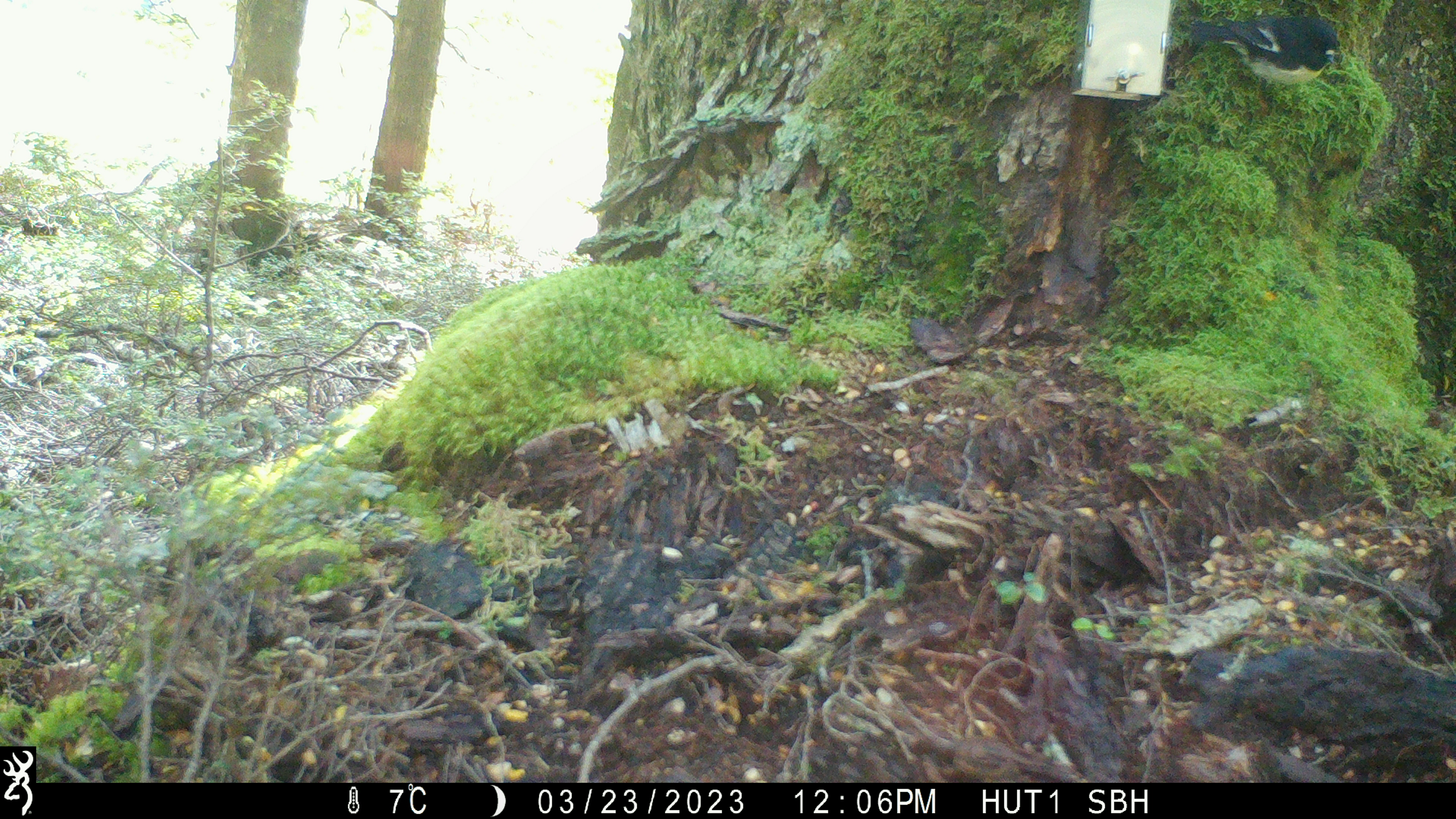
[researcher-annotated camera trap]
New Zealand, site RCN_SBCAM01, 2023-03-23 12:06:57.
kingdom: Animalia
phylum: Chordata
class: Aves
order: Passeriformes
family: Petroicidae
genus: Petroica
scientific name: Petroica macrocephala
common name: tomtit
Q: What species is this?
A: Tomtit (Petroica macrocephala).